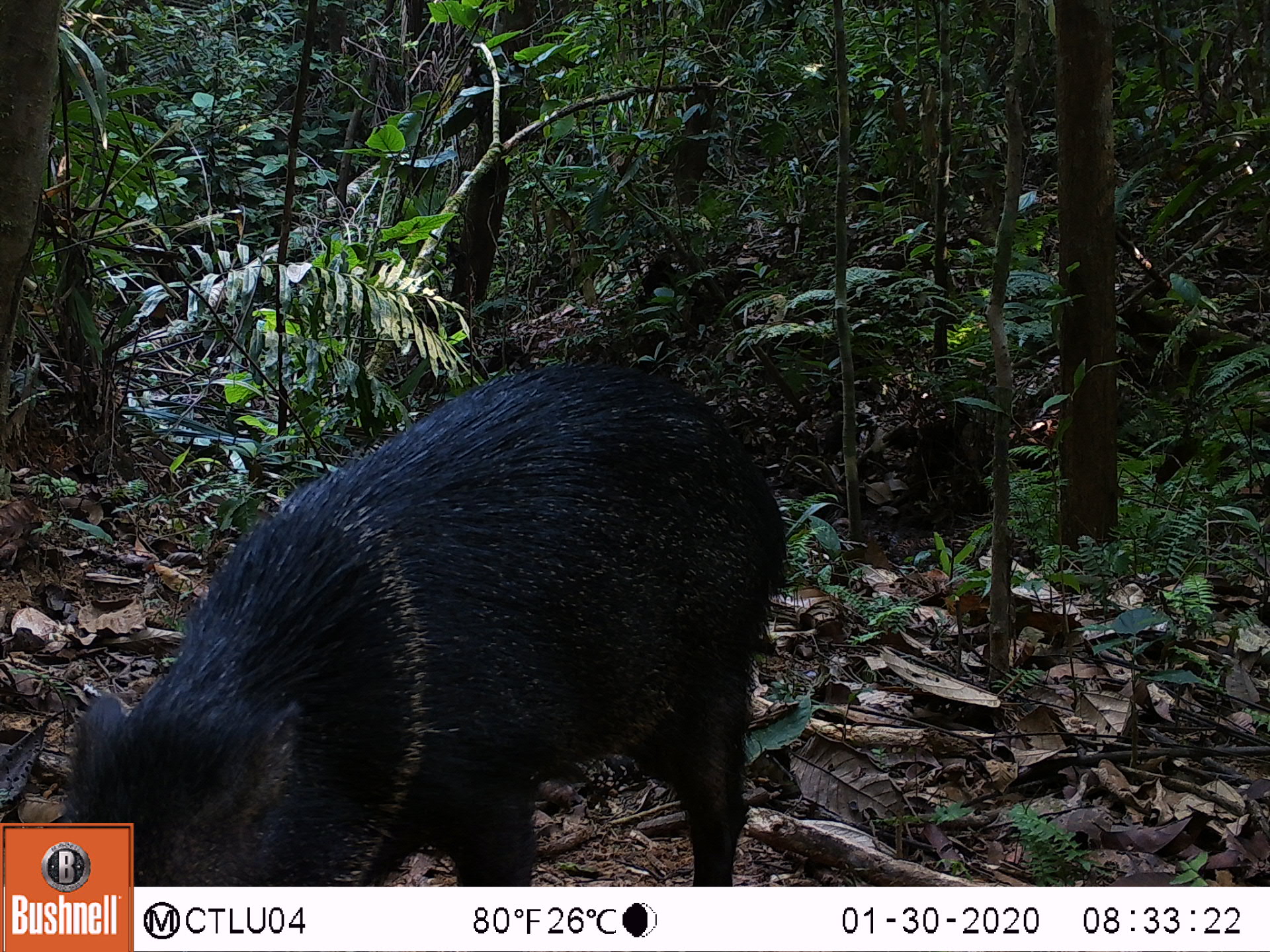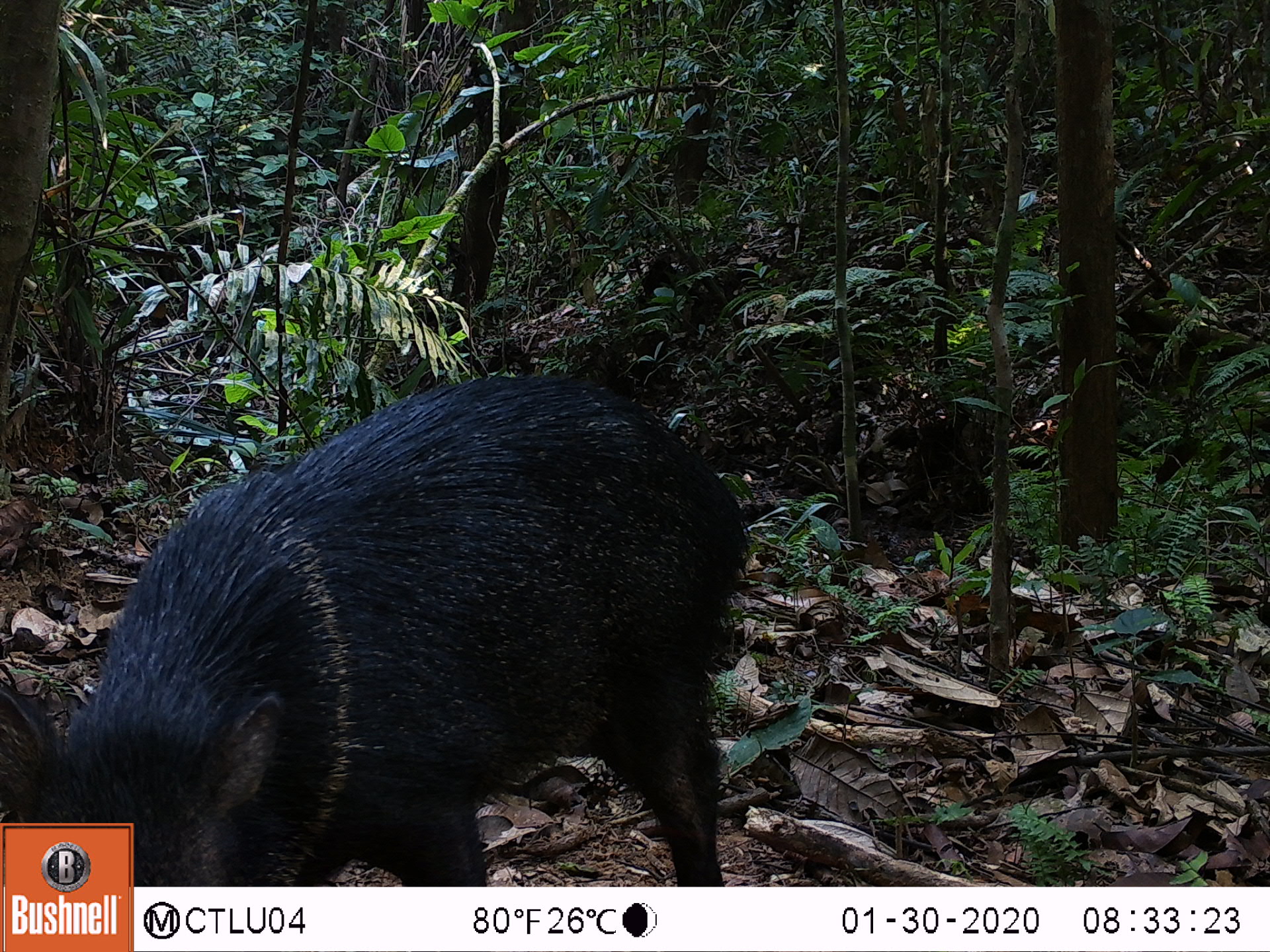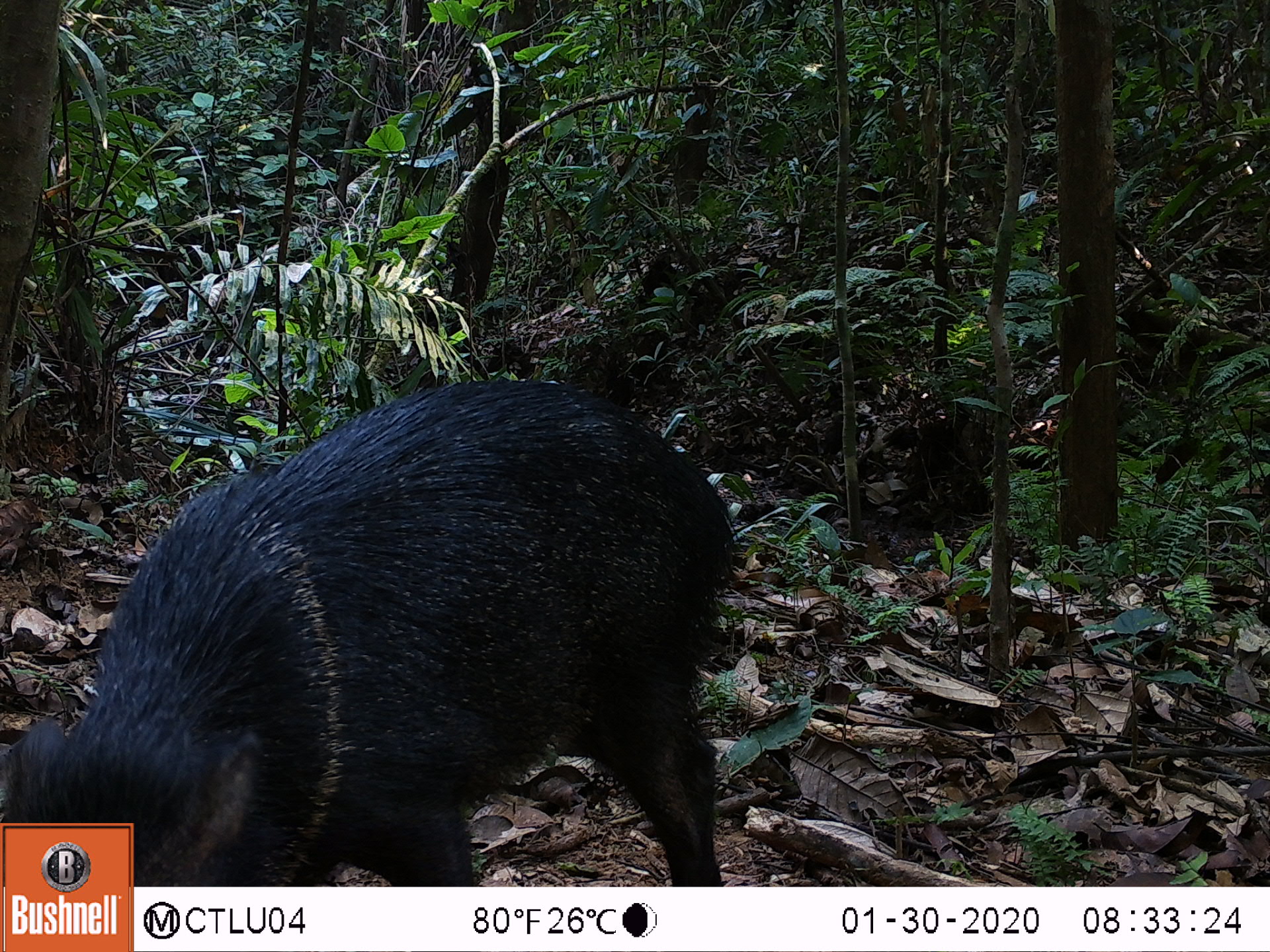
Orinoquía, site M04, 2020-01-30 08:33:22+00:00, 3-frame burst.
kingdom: Animalia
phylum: Chordata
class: Mammalia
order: Artiodactyla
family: Tayassuidae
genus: Pecari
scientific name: Pecari tajacu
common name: collared peccary